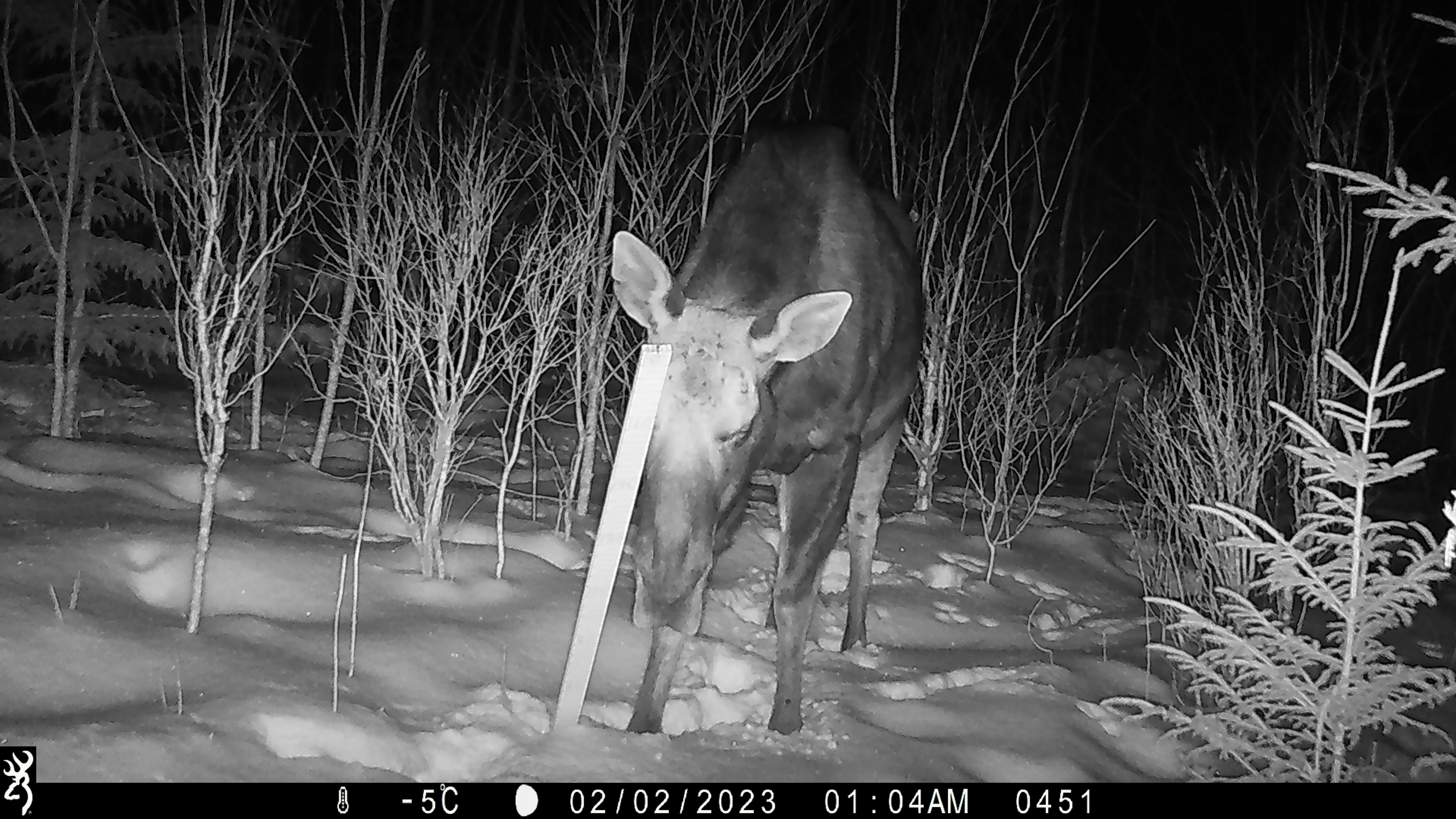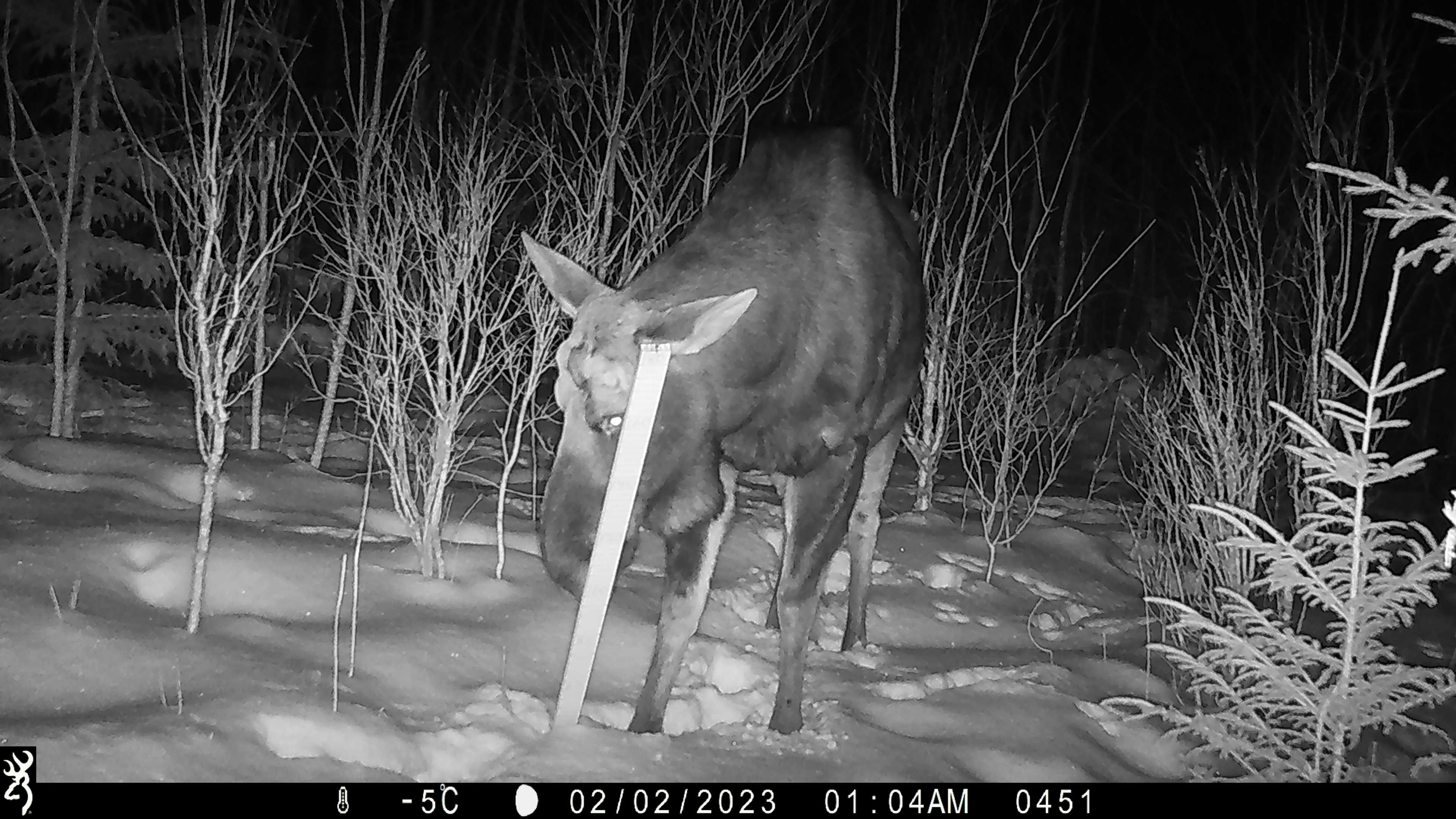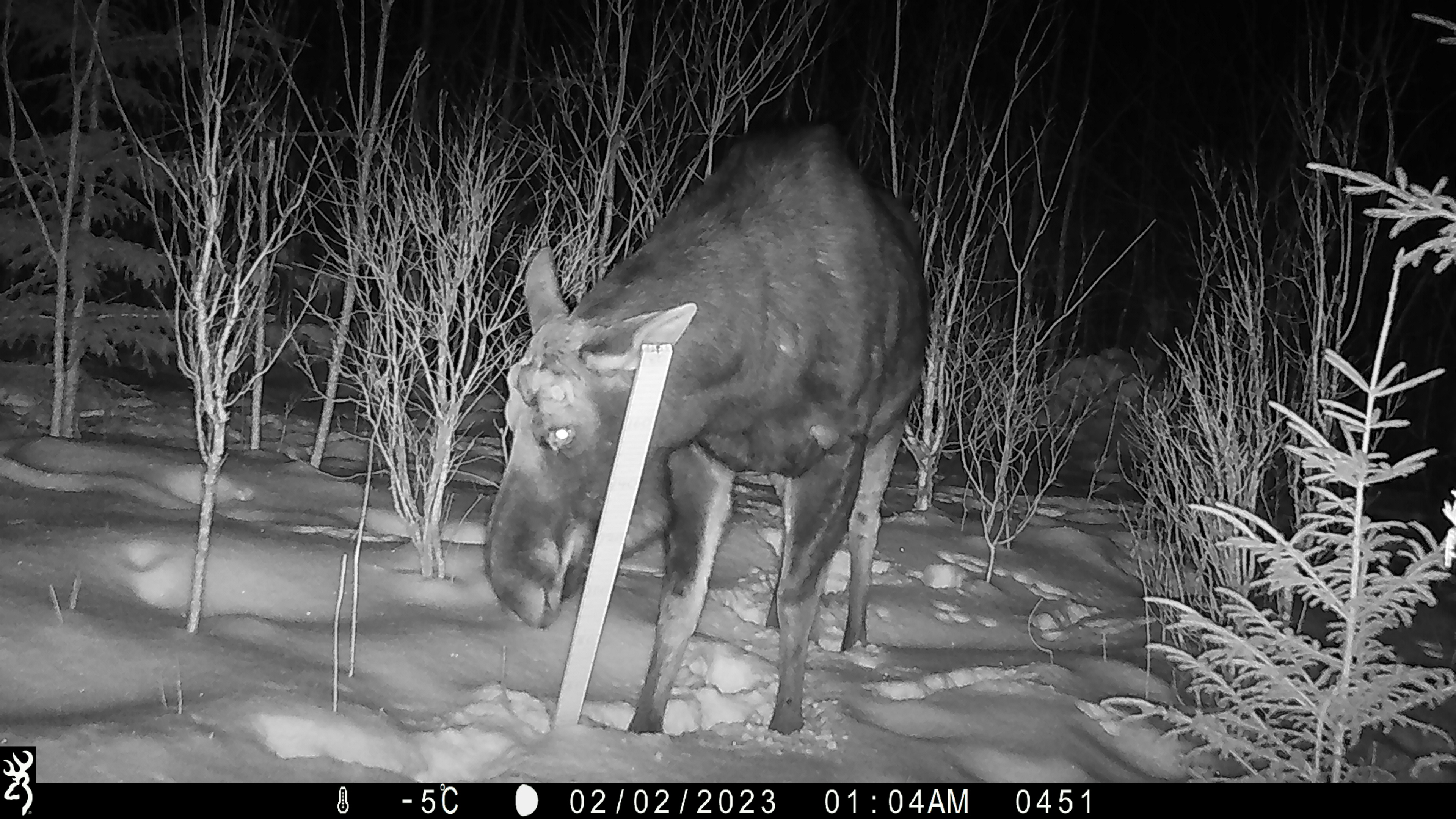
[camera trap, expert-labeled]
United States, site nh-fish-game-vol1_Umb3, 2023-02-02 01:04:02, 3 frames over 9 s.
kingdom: Animalia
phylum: Chordata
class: Mammalia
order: Artiodactyla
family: Cervidae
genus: Alces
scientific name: Alces alces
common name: moose